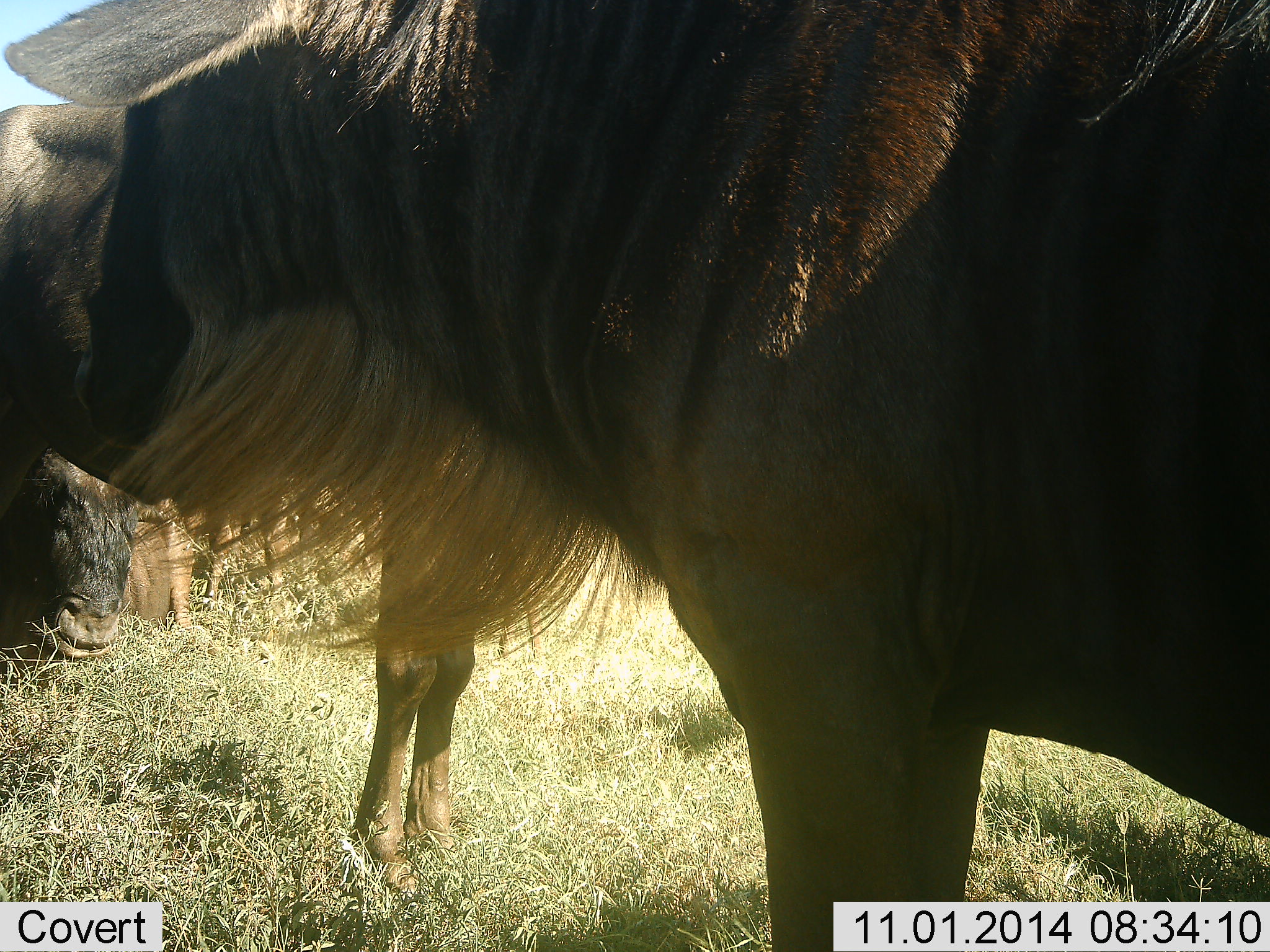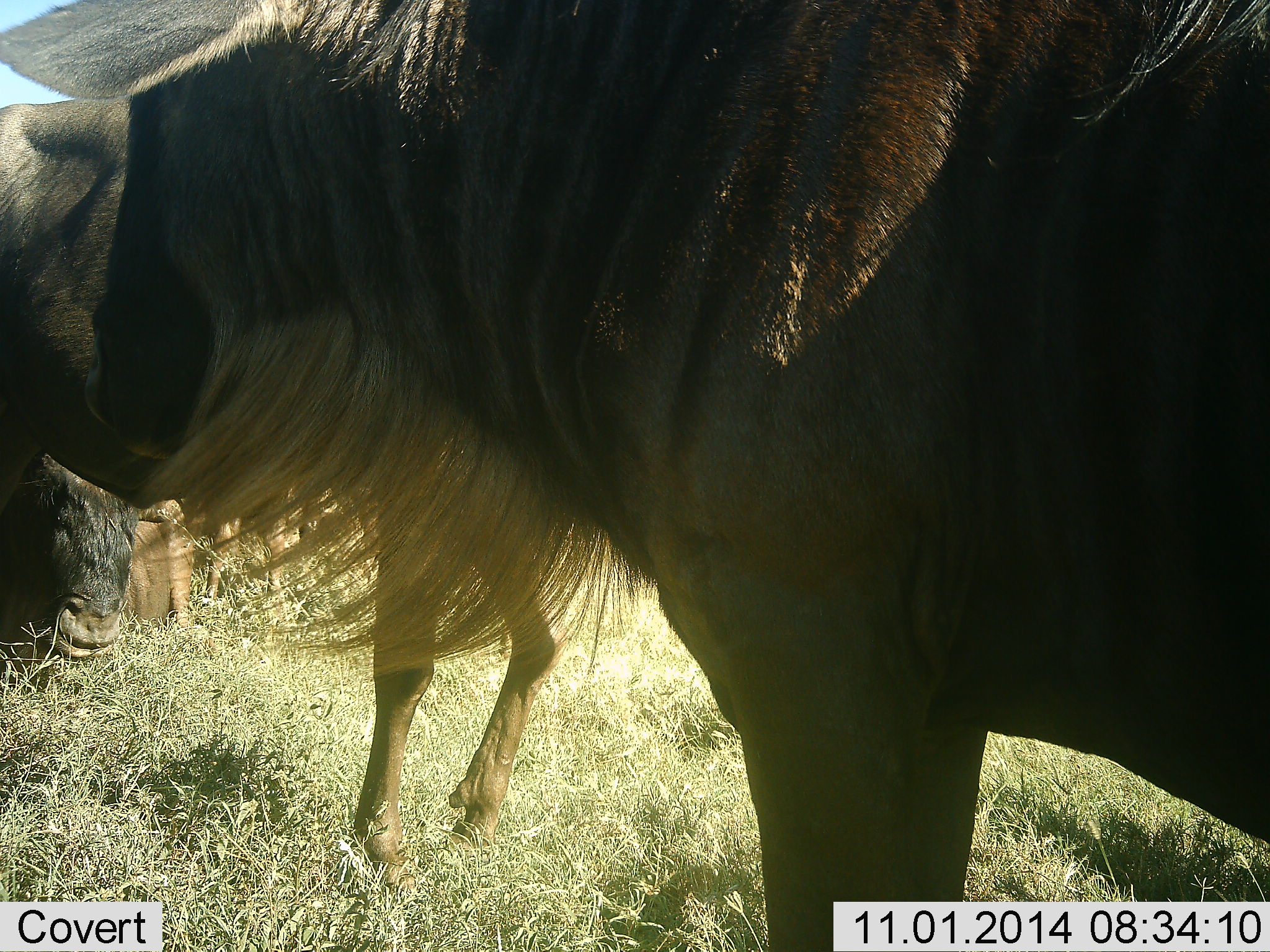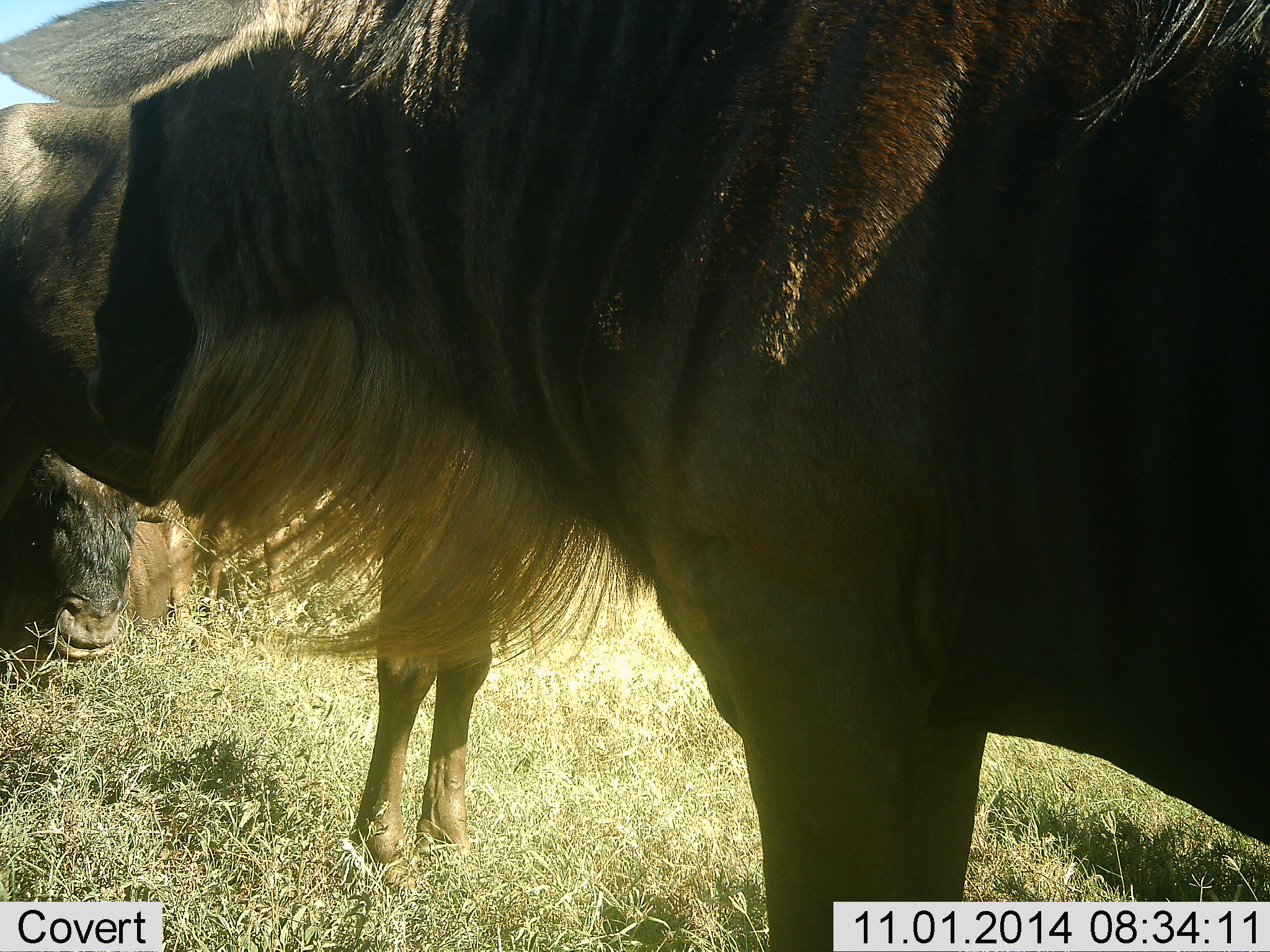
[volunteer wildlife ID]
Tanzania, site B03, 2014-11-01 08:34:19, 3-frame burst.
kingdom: Animalia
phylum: Chordata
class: Mammalia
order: Artiodactyla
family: Bovidae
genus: Connochaetes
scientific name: Connochaetes taurinus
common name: blue wildebeest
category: wildebeest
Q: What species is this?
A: Wildebeest (blue wildebeest) (Connochaetes taurinus).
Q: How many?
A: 3.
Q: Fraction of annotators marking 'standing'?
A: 100%.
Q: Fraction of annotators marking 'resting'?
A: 50%.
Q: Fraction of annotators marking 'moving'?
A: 0%.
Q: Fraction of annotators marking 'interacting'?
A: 0%.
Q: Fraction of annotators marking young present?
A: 0%.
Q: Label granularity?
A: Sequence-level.